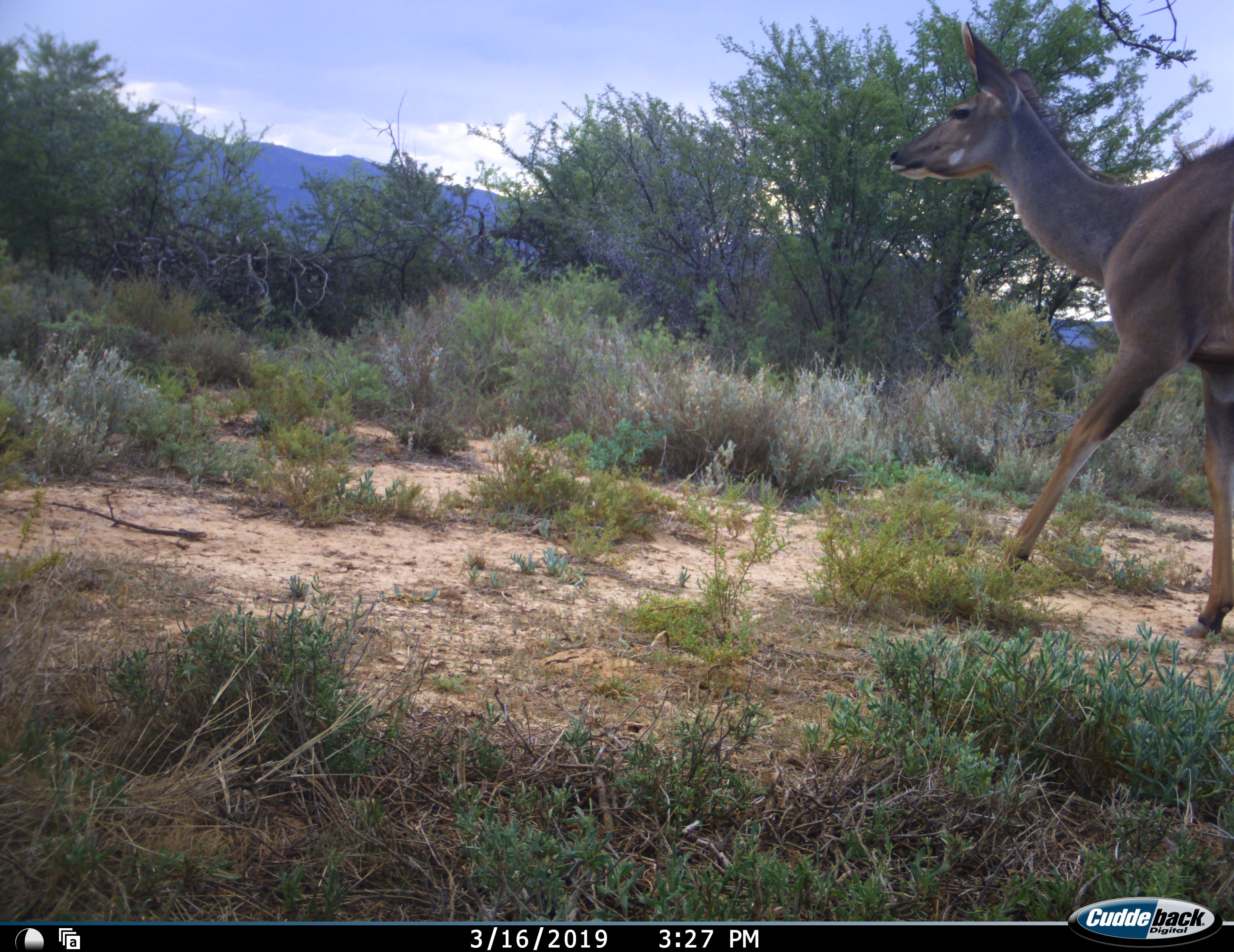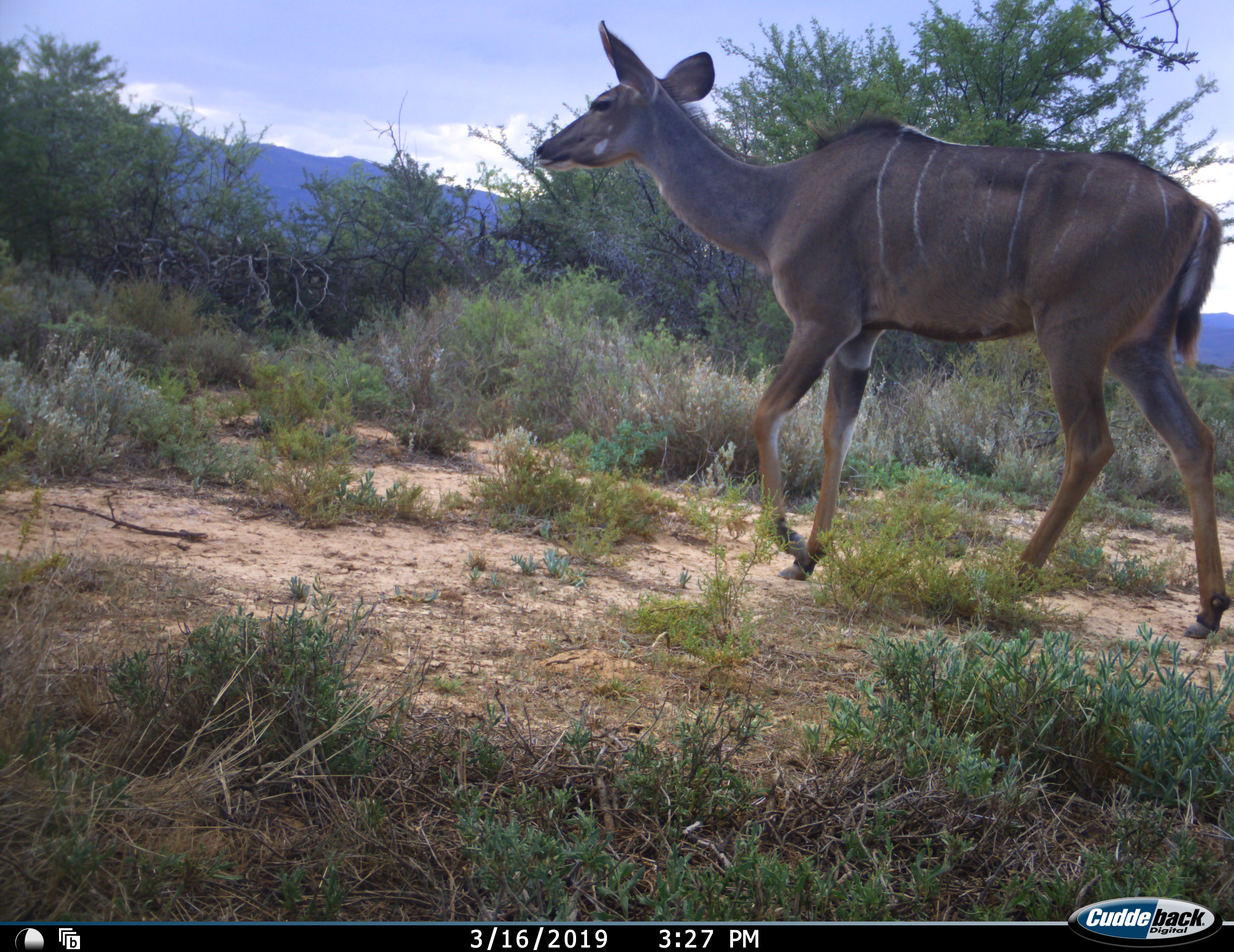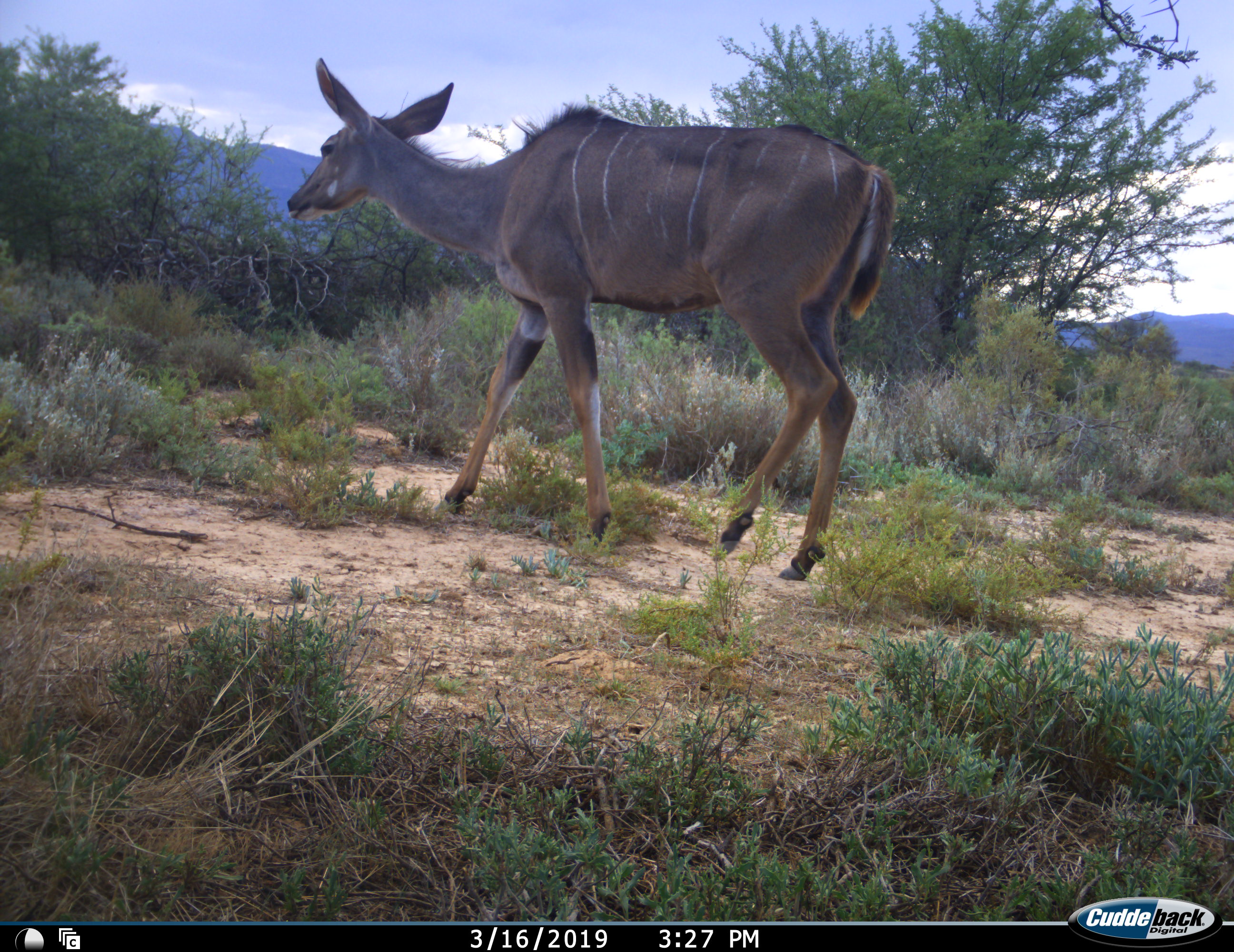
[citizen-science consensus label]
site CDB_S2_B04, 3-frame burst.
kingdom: Animalia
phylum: Chordata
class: Mammalia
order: Artiodactyla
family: Bovidae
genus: Tragelaphus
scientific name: Tragelaphus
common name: kudu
Kudu (Tragelaphus), count 1. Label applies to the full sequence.